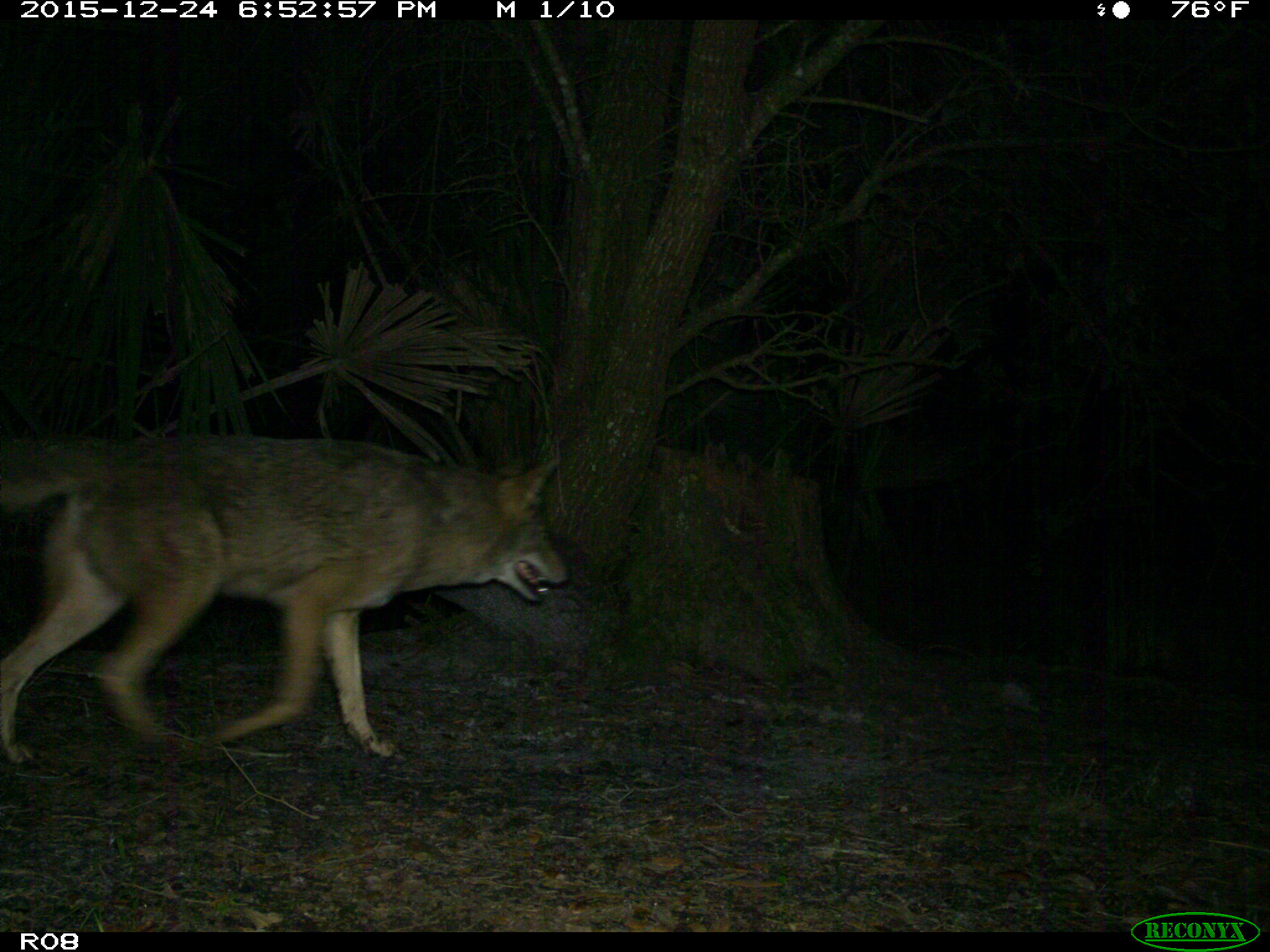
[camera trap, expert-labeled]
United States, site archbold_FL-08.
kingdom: Animalia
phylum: Chordata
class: Mammalia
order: Carnivora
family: Canidae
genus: Canis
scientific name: Canis latrans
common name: coyote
Canis latrans (coyote).